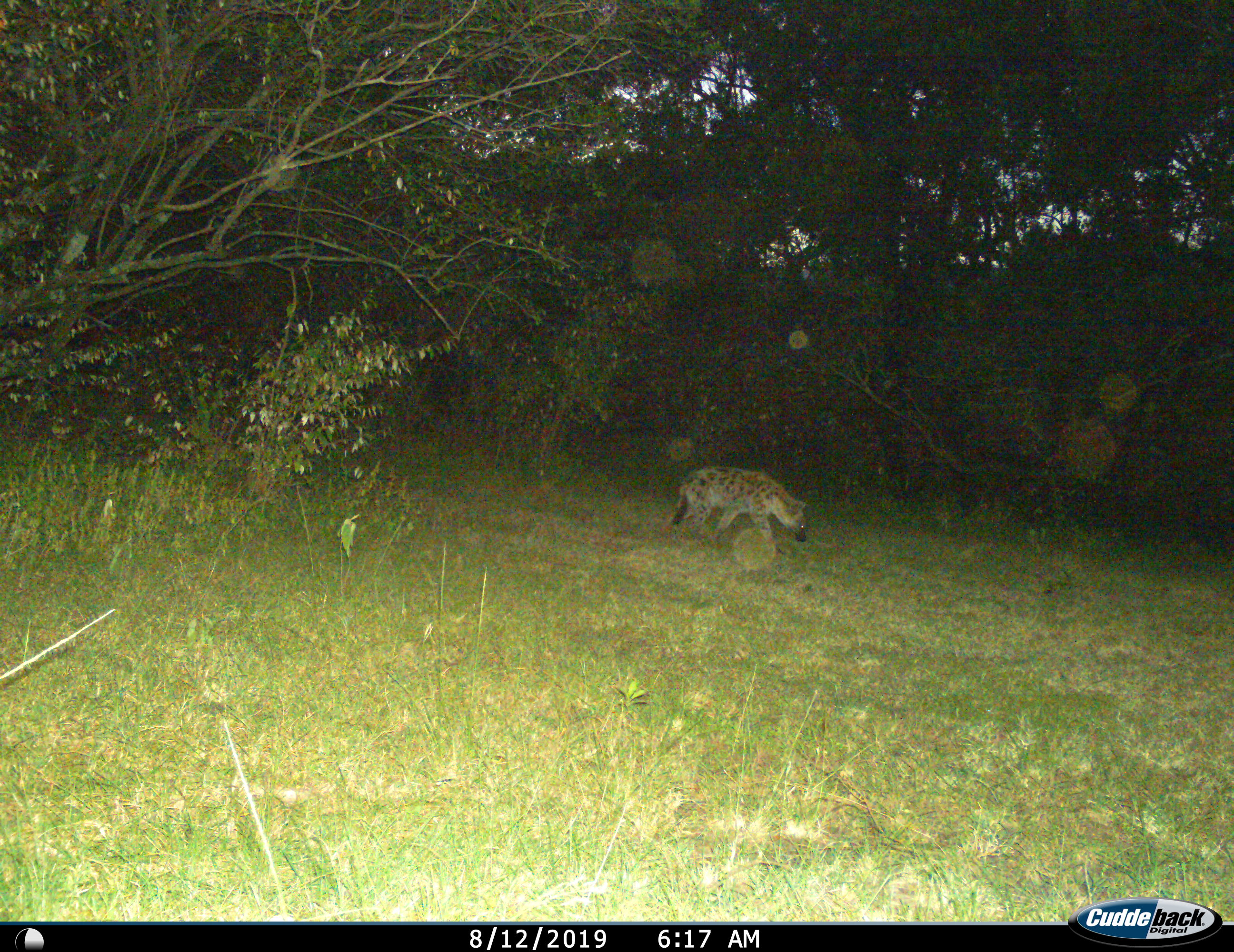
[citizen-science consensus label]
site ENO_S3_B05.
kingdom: Animalia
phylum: Chordata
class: Mammalia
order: Carnivora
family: Hyaenidae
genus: Crocuta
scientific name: Crocuta crocuta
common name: spotted hyena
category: hyenaspotted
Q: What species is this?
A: Hyenaspotted (spotted hyena) (Crocuta crocuta).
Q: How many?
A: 1.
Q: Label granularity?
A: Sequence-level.